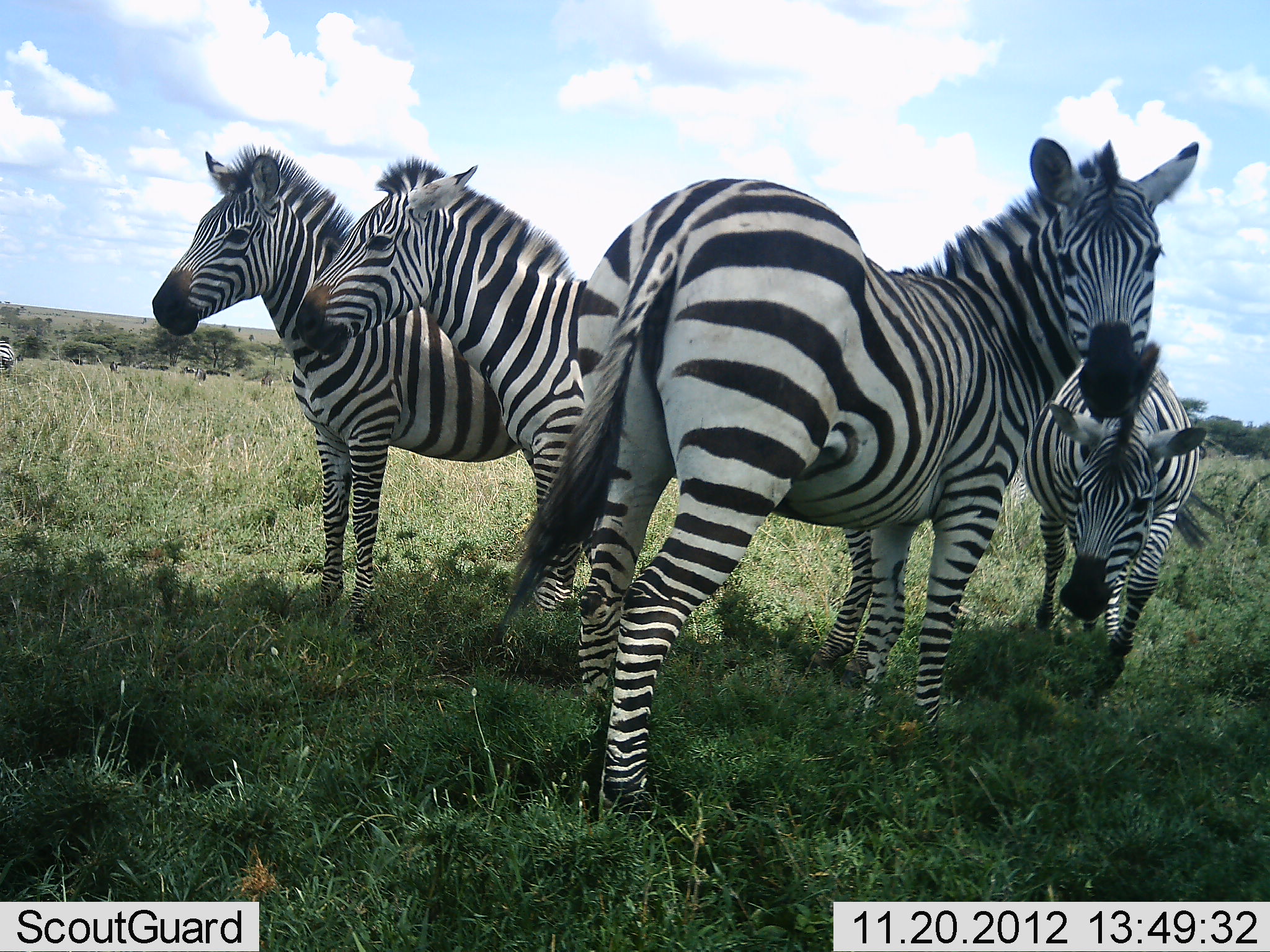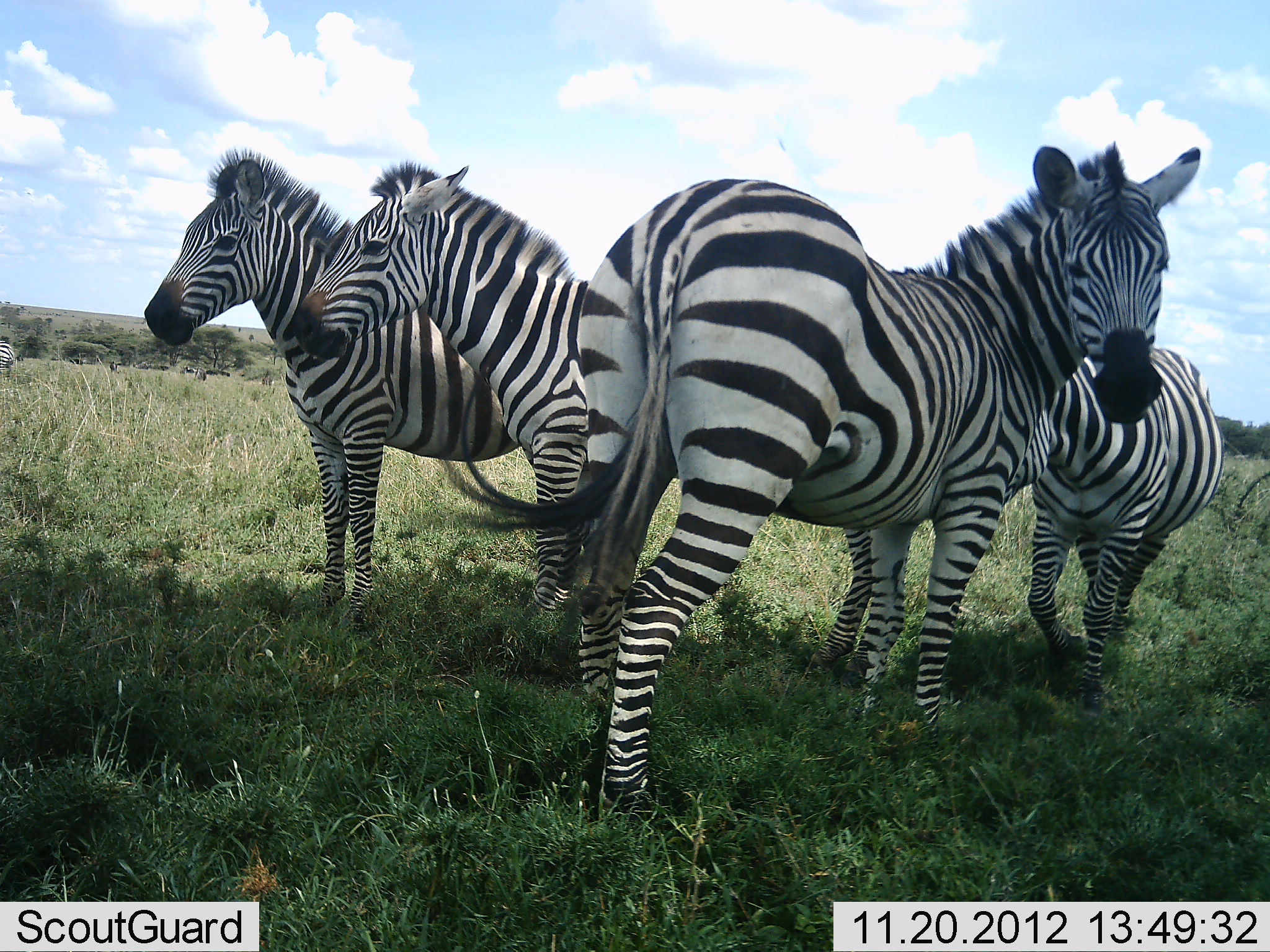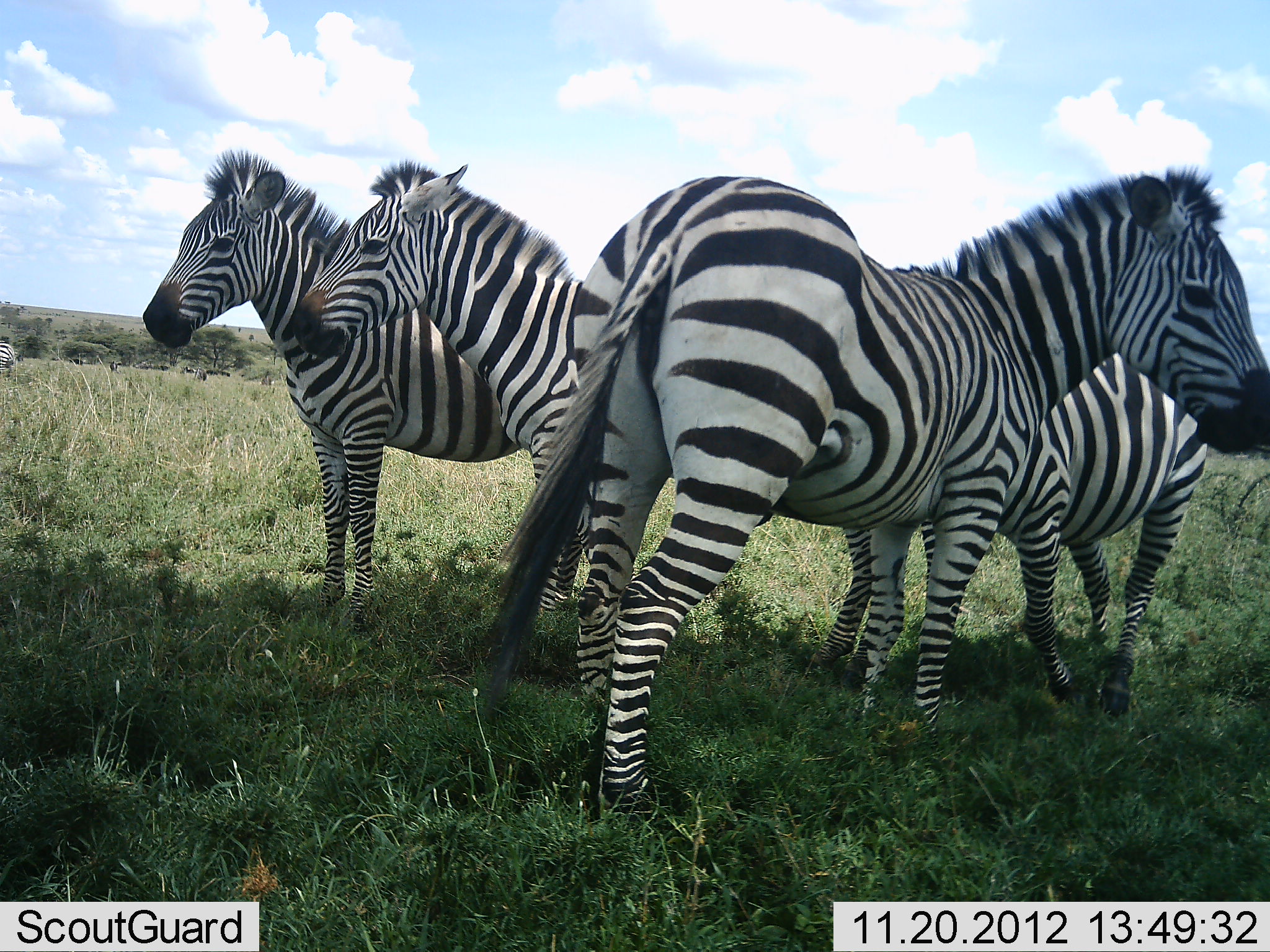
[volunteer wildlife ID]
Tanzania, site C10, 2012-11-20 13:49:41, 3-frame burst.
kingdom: Animalia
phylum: Chordata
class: Mammalia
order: Perissodactyla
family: Equidae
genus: Equus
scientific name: Equus quagga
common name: plains zebra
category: zebra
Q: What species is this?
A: Zebra (plains zebra) (Equus quagga).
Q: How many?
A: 4.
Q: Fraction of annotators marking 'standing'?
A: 90%.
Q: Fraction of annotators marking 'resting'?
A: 10%.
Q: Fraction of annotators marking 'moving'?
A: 40%.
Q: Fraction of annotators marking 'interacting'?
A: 10%.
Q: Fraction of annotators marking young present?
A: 0%.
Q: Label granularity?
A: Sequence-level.